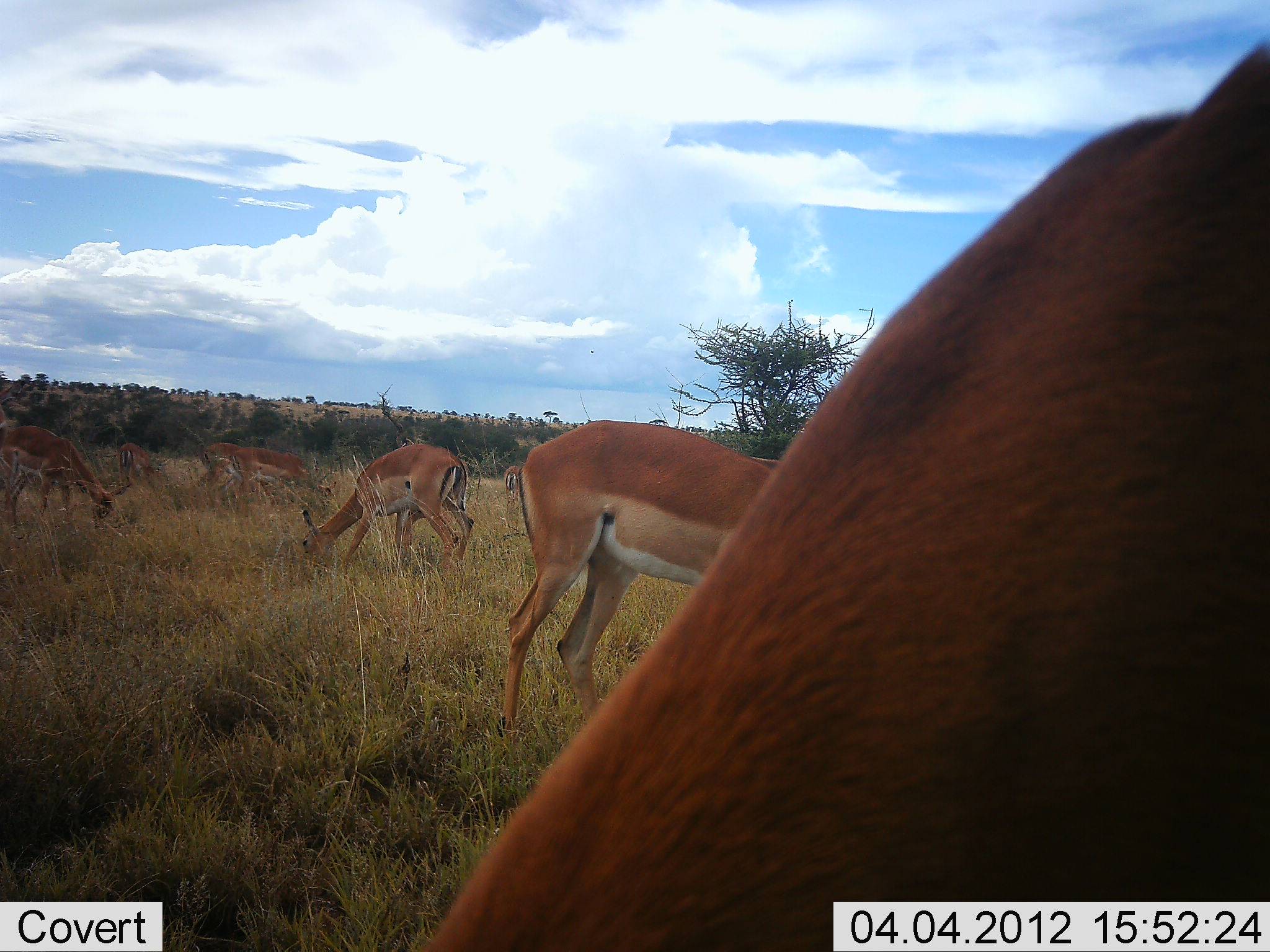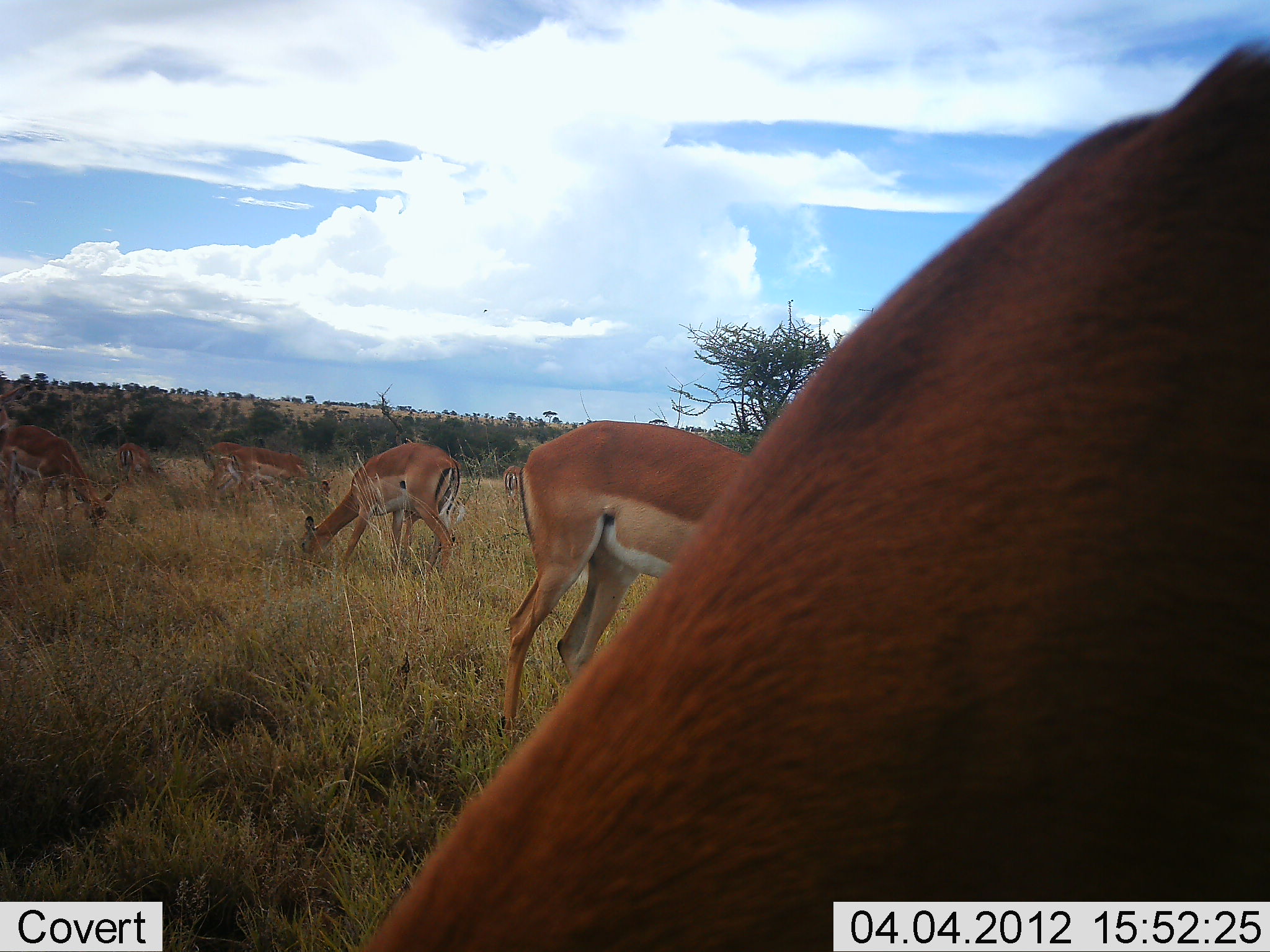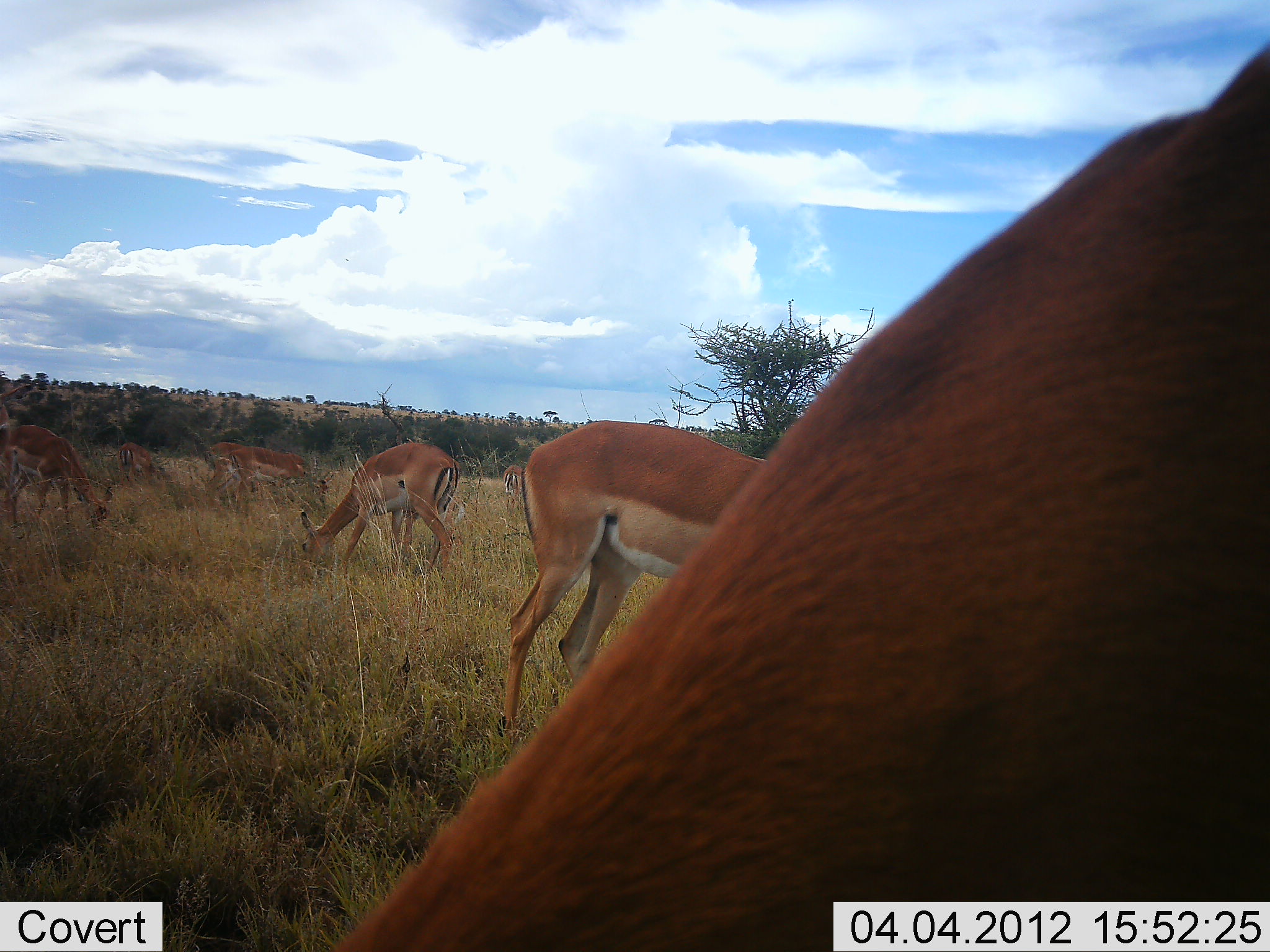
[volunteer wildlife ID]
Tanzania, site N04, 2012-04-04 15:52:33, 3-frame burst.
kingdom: Animalia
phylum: Chordata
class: Mammalia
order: Artiodactyla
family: Bovidae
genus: Aepyceros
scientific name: Aepyceros melampus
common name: impala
Impala (Aepyceros melampus), count 8. Behavior (volunteer vote fractions): standing 20%, resting 0%, moving 0%, interacting 0%. Young present (vote fraction): 0%. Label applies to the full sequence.